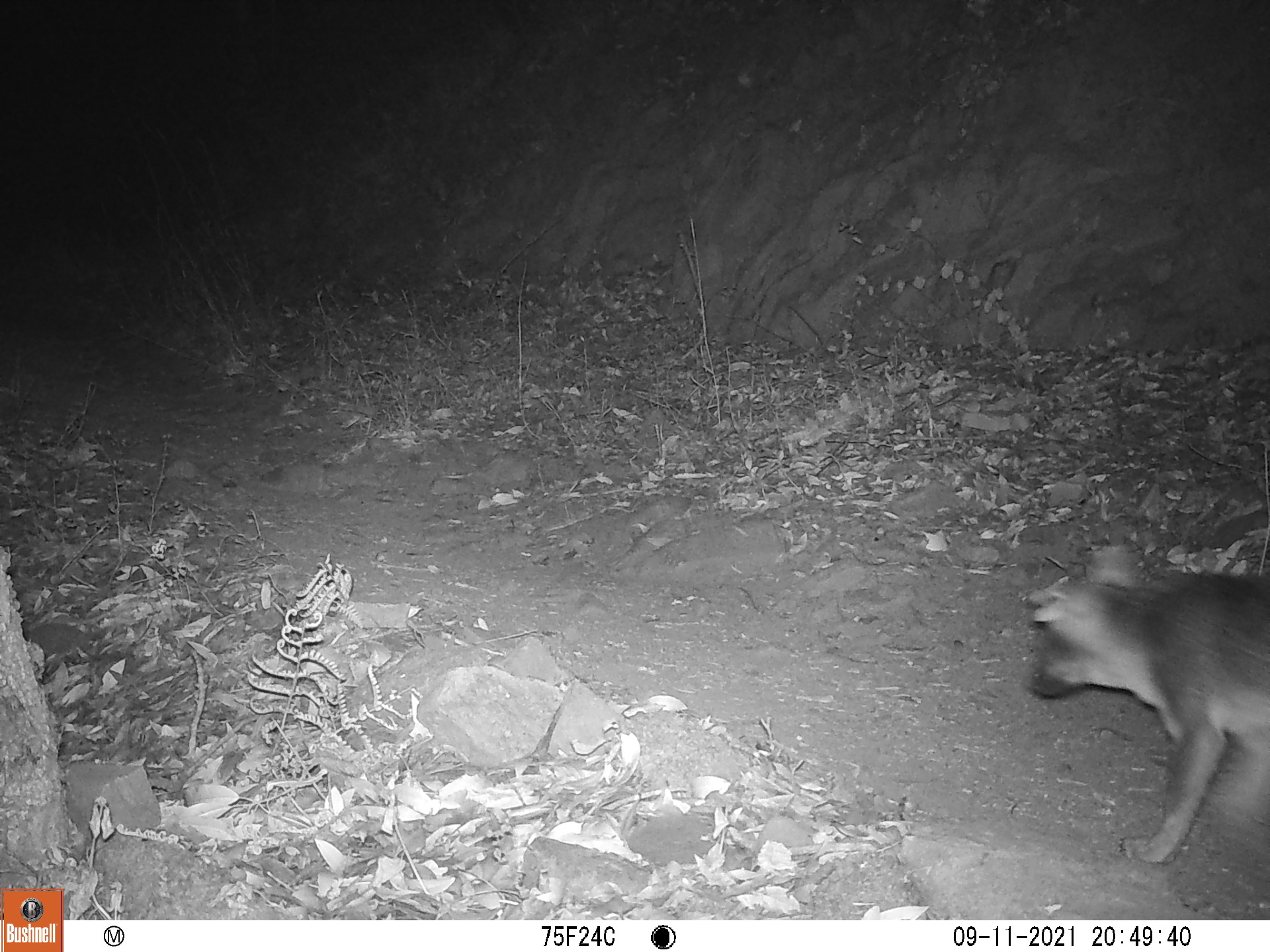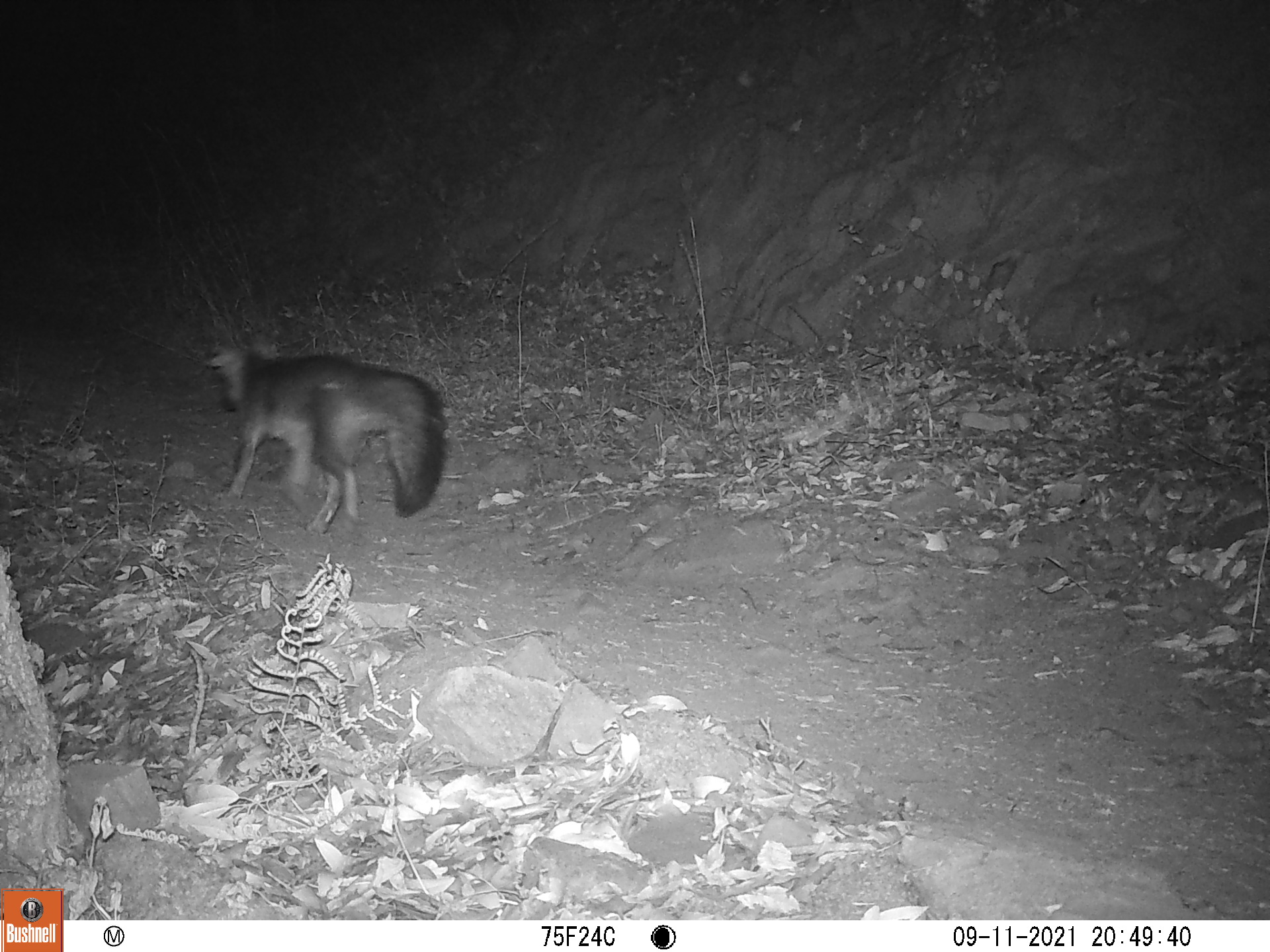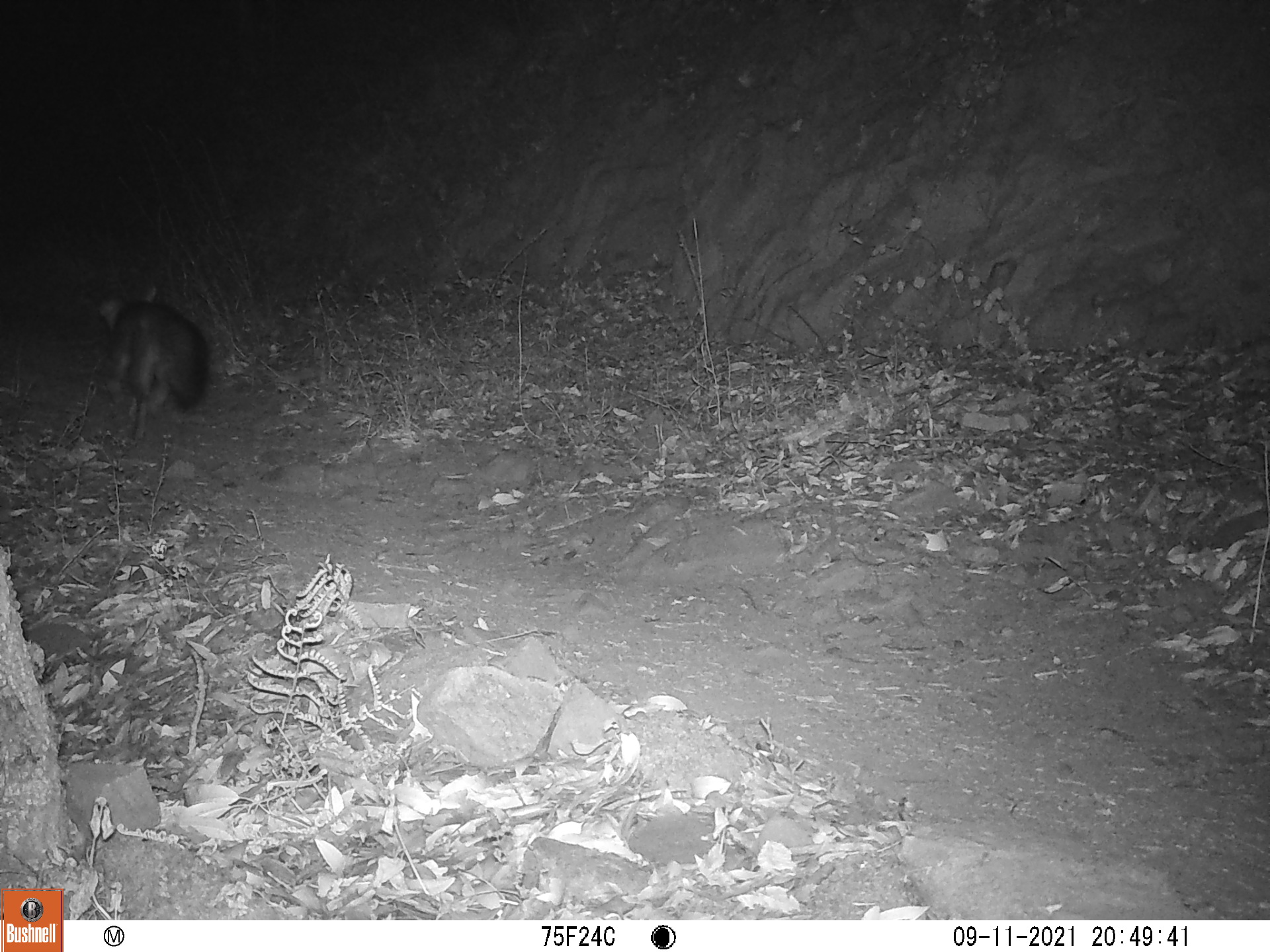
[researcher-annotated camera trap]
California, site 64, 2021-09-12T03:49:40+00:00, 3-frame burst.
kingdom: Animalia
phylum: Chordata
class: Mammalia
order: Carnivora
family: Canidae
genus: Urocyon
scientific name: Urocyon cinereoargenteus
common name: gray fox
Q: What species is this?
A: Gray fox (Urocyon cinereoargenteus).